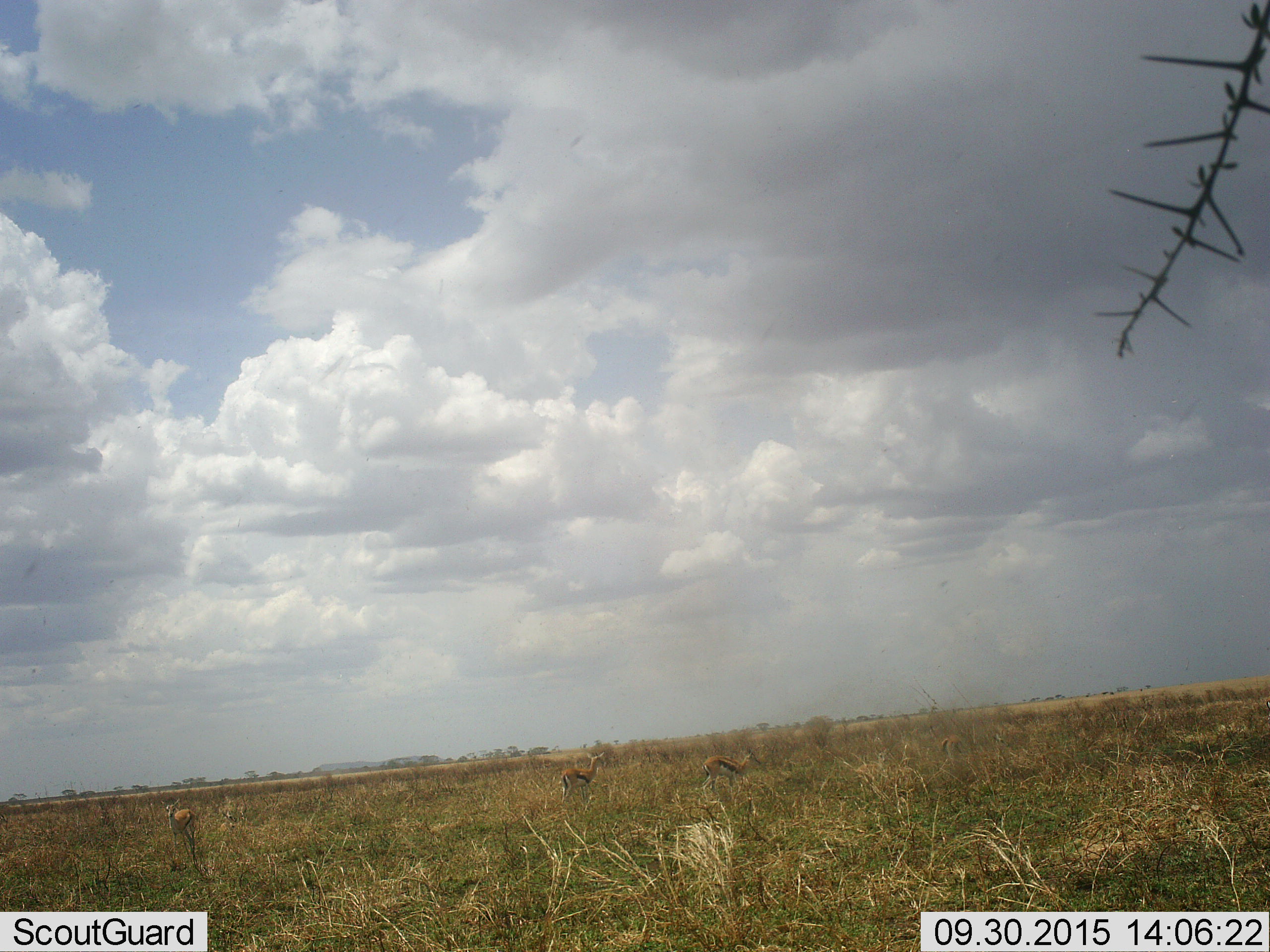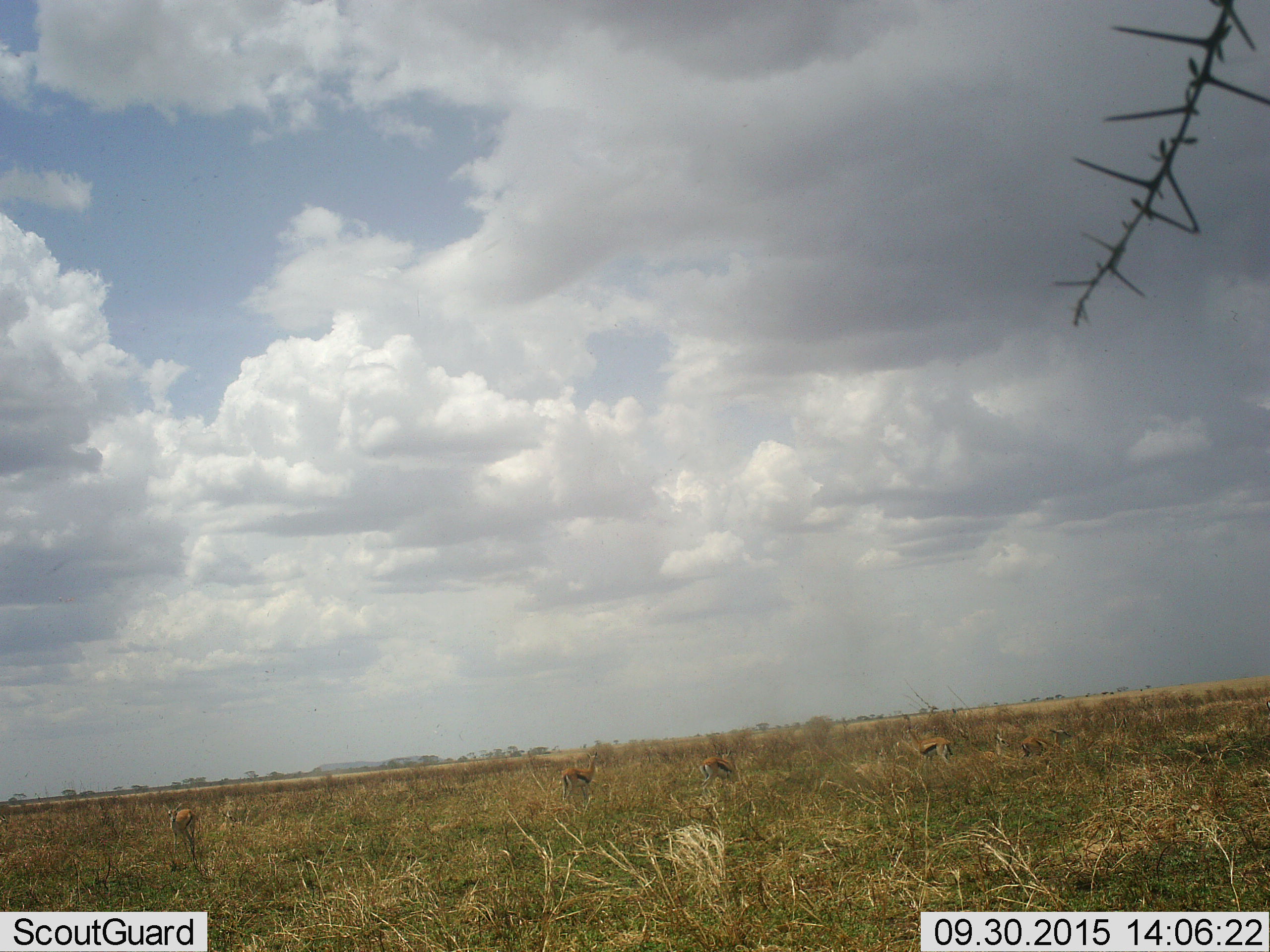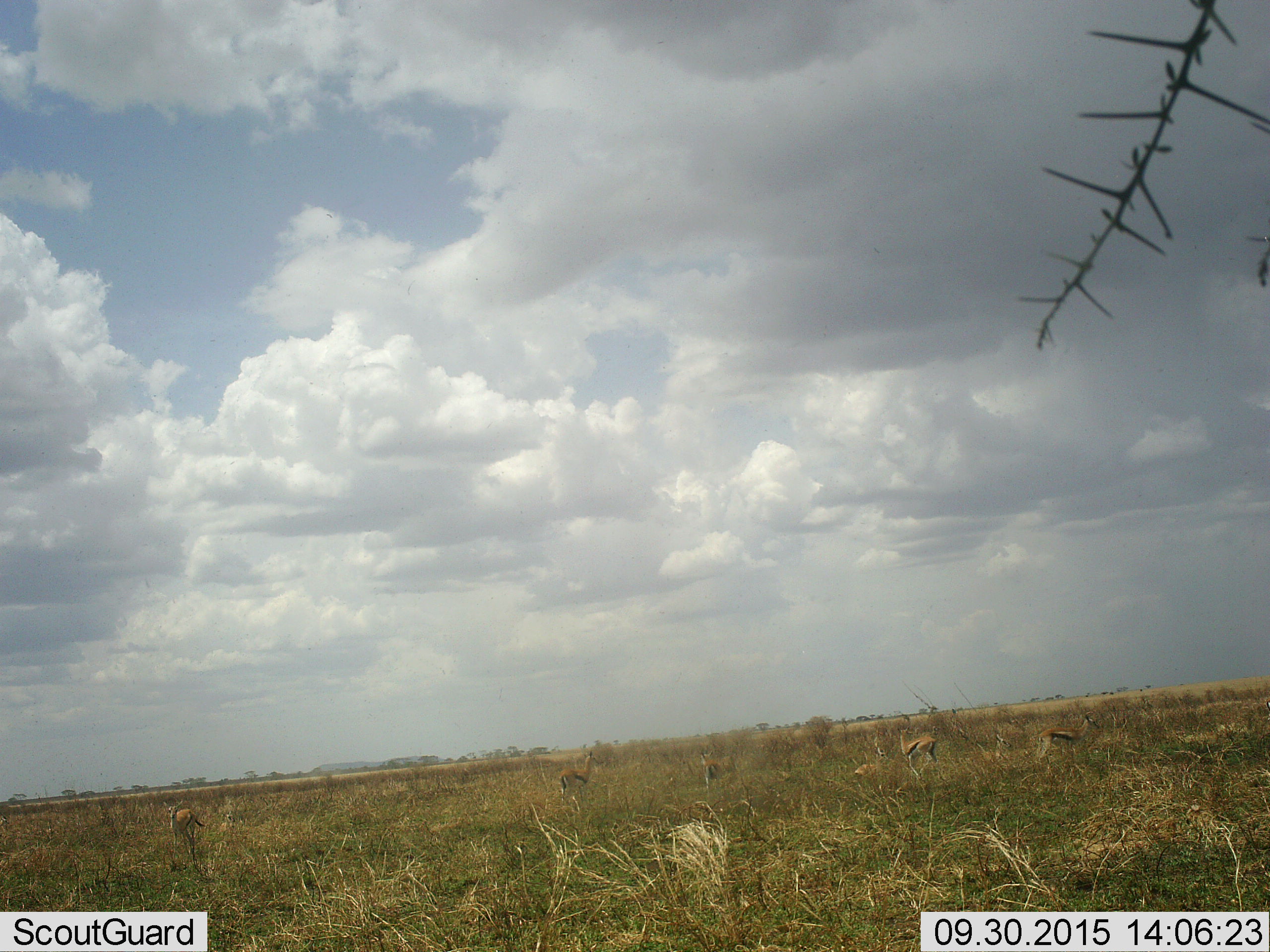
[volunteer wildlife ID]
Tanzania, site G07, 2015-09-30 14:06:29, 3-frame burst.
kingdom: Animalia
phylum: Chordata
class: Mammalia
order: Artiodactyla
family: Bovidae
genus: Eudorcas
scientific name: Eudorcas thomsonii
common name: thomson's gazelle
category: gazellethomsons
Gazellethomsons (thomson's gazelle) (Eudorcas thomsonii), count 6. Behavior (volunteer vote fractions): standing 70%, resting 60%, moving 90%, interacting 0%. Young present (vote fraction): 10%. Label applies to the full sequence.